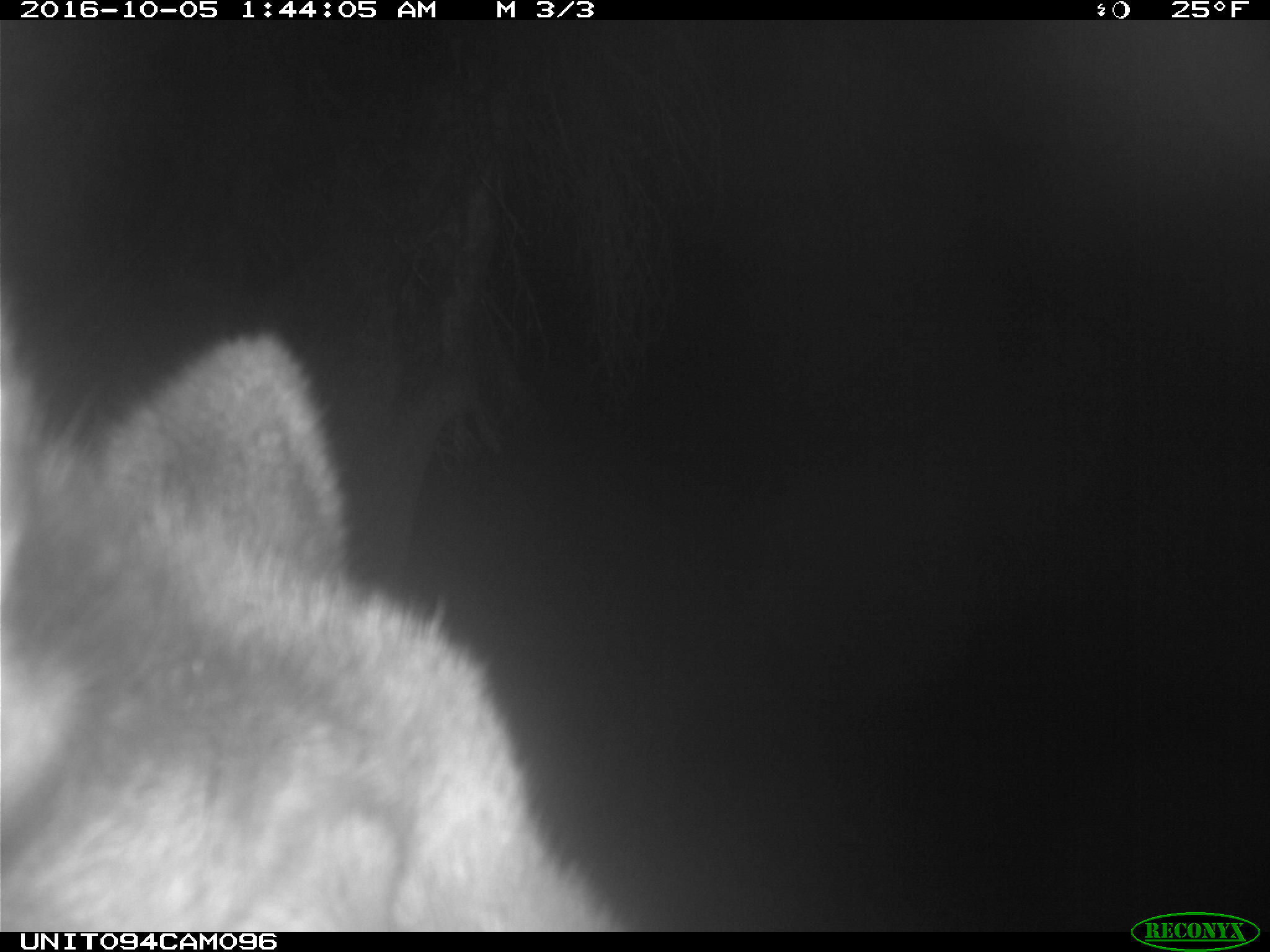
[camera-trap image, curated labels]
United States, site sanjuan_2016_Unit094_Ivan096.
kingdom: Animalia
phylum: Chordata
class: Mammalia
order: Artiodactyla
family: Cervidae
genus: Cervus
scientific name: Cervus elaphus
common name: red deer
Cervus elaphus (red deer).